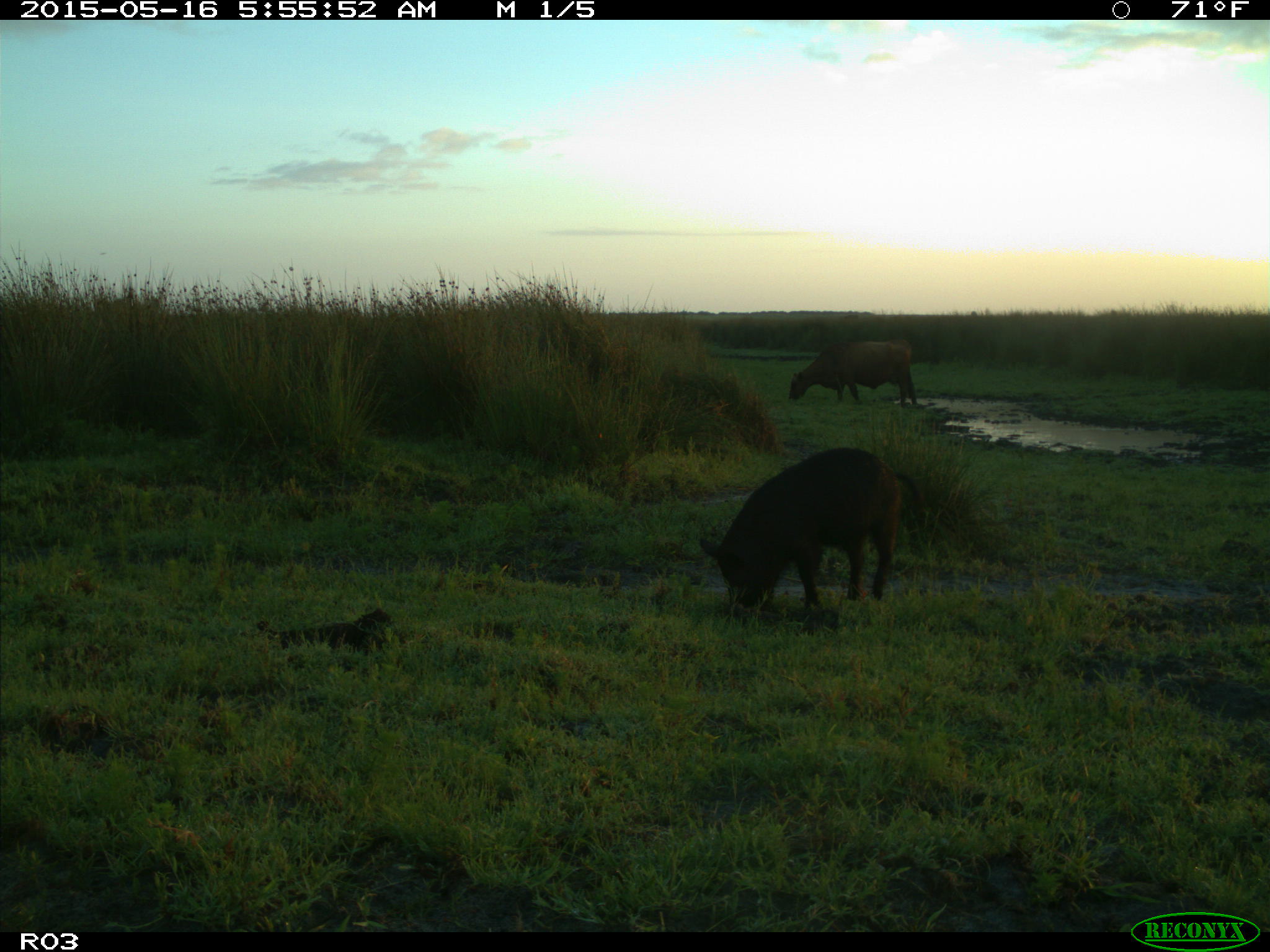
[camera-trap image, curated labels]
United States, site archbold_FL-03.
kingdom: Animalia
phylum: Chordata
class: Mammalia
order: Artiodactyla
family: Suidae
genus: Sus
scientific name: Sus scrofa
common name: wild boar